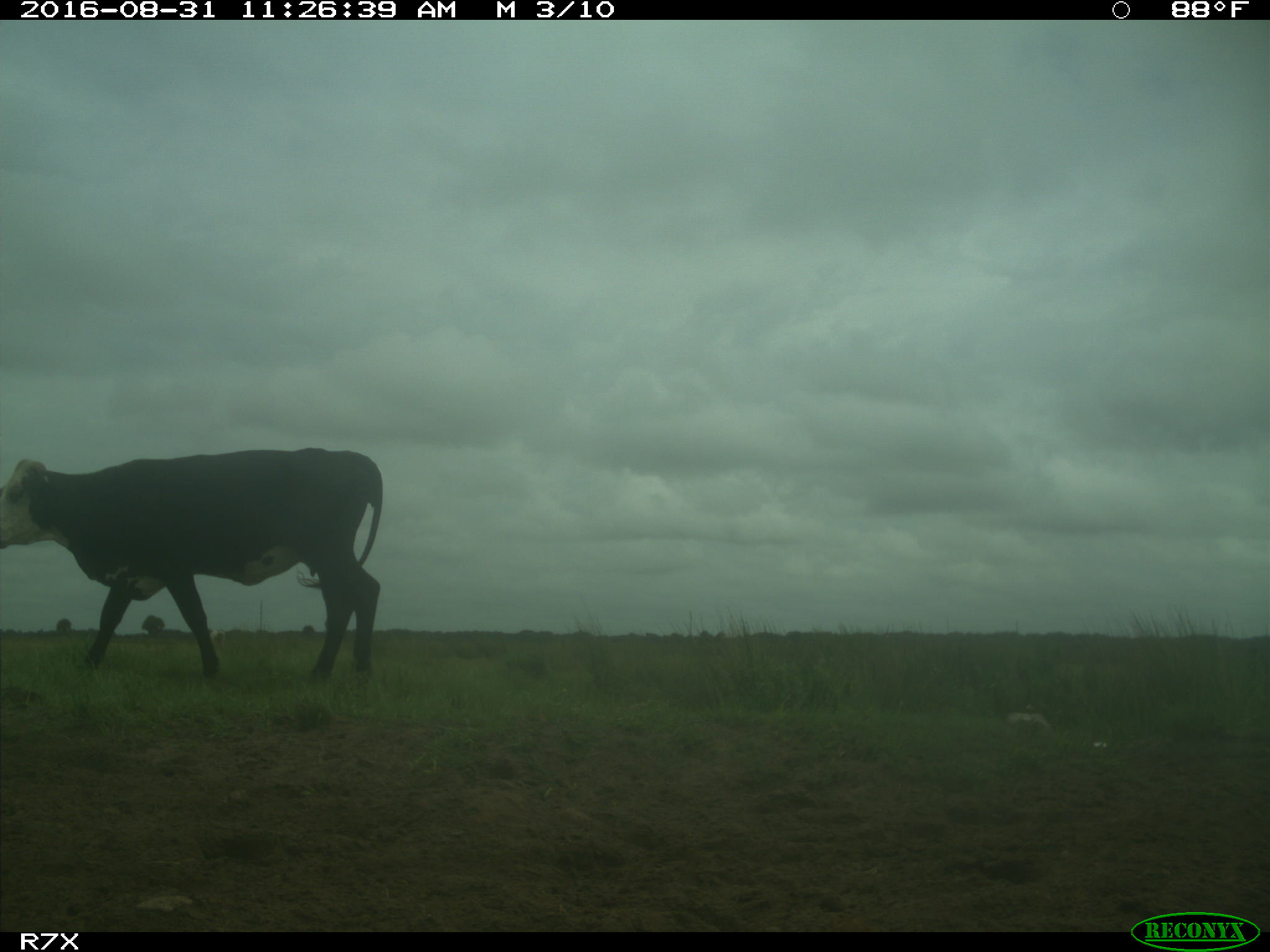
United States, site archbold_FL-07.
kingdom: Animalia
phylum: Chordata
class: Mammalia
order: Artiodactyla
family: Bovidae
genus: Bos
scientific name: Bos taurus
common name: domestic cow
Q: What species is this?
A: Bos taurus (domestic cow).